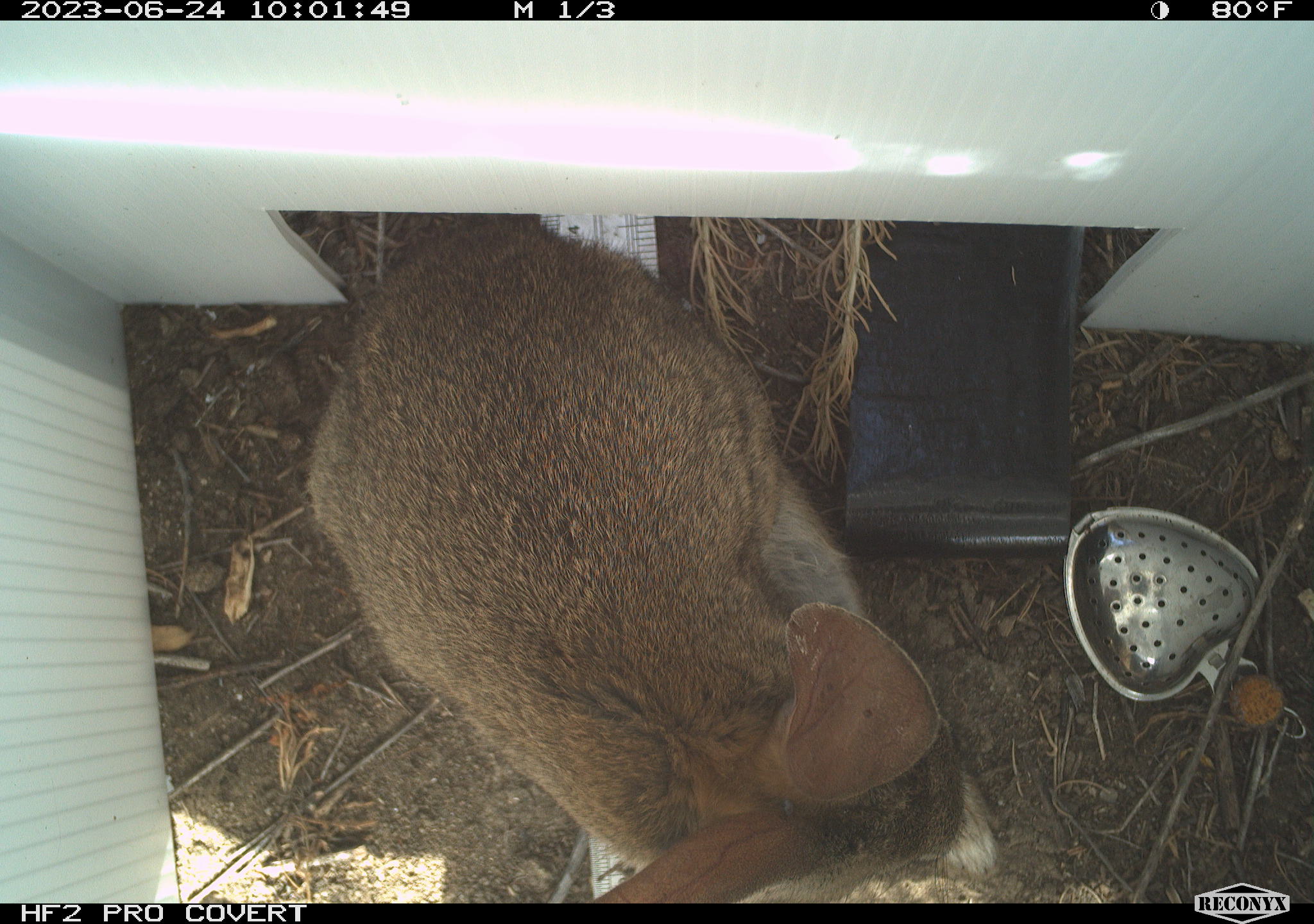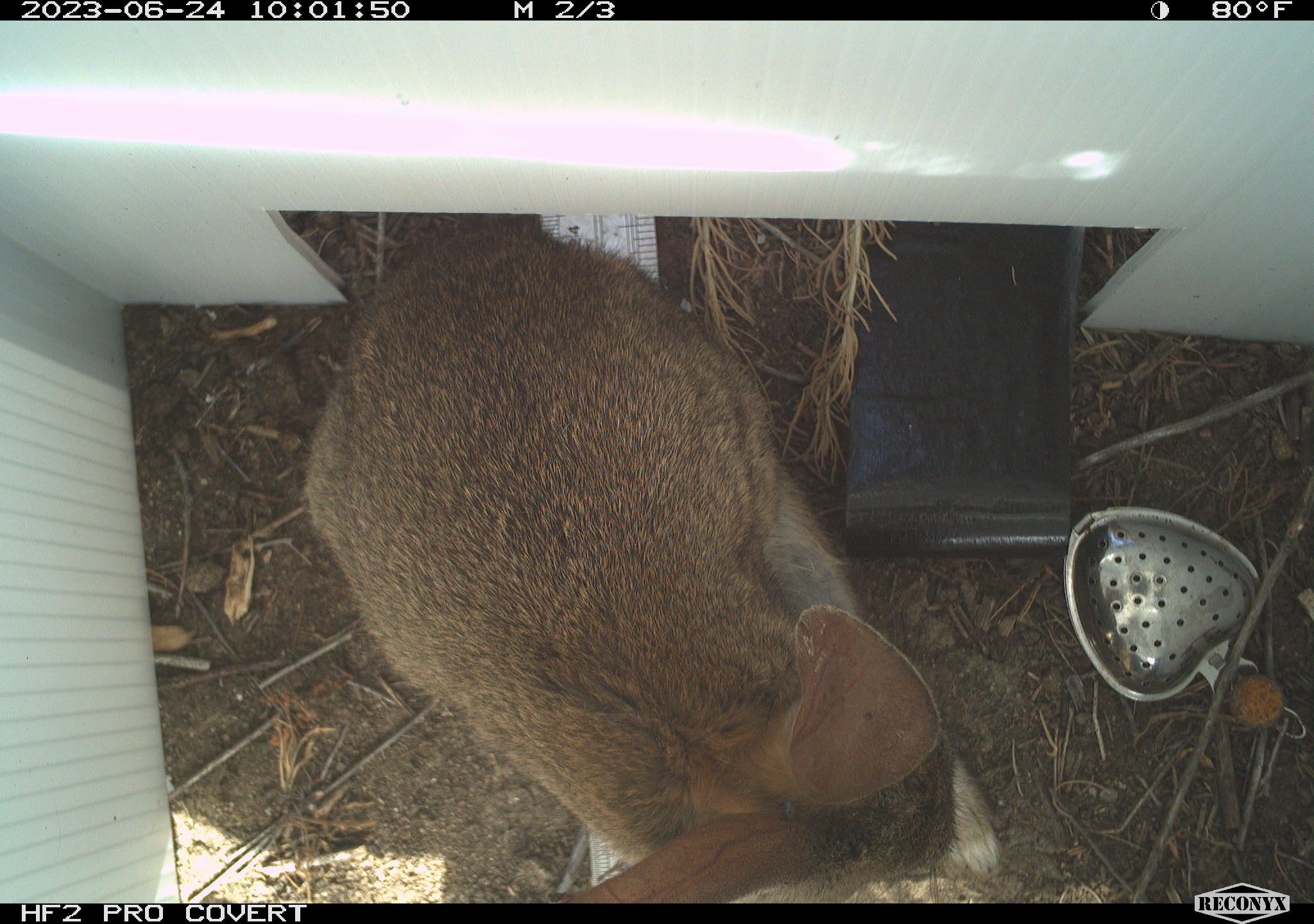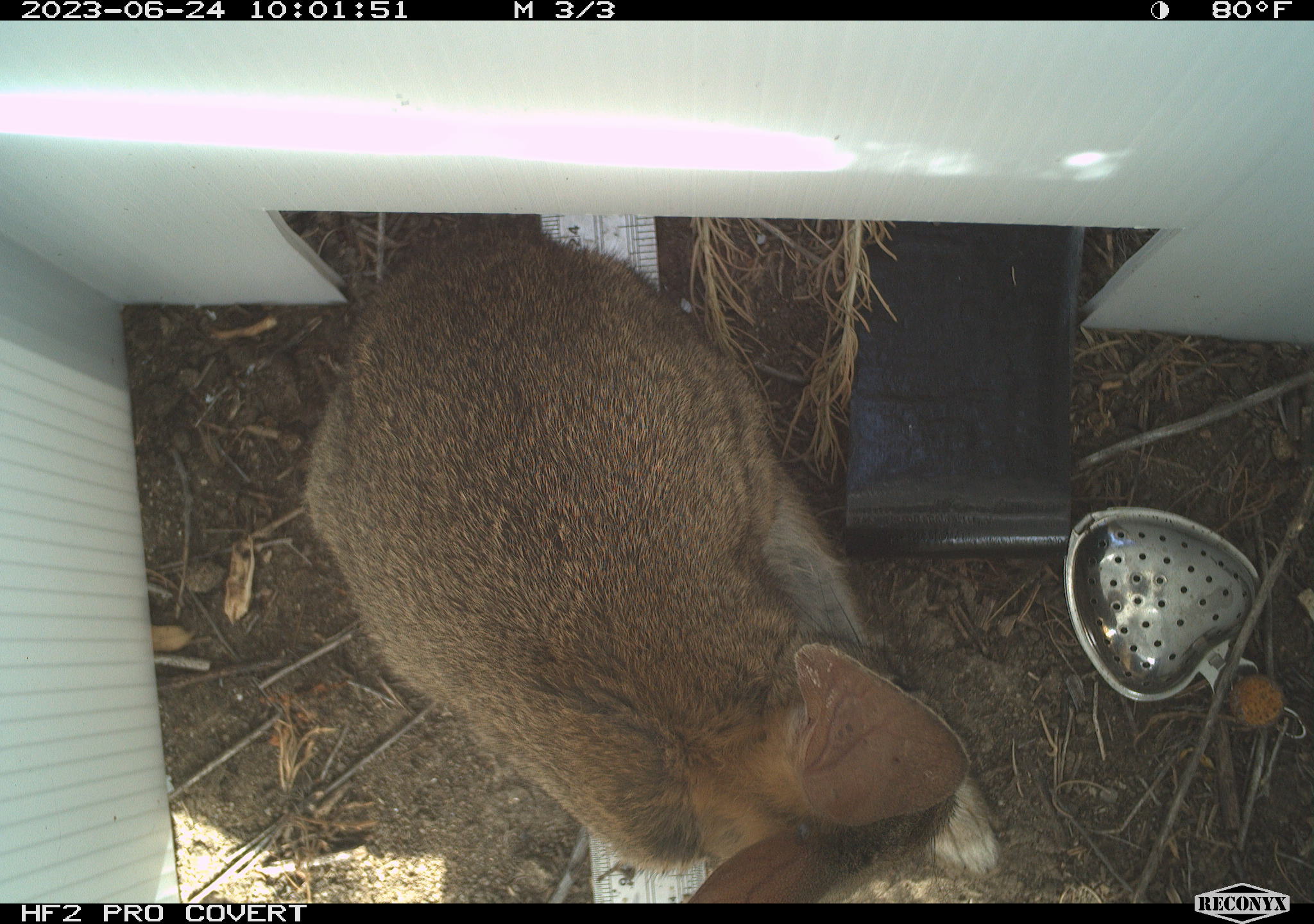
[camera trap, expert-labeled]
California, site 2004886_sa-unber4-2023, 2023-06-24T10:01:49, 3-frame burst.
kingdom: Animalia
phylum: Chordata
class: Mammalia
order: Lagomorpha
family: Leporidae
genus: Sylvilagus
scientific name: Sylvilagus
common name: cottontail rabbits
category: sylvilagus species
Sylvilagus species (cottontail rabbits) (Sylvilagus).